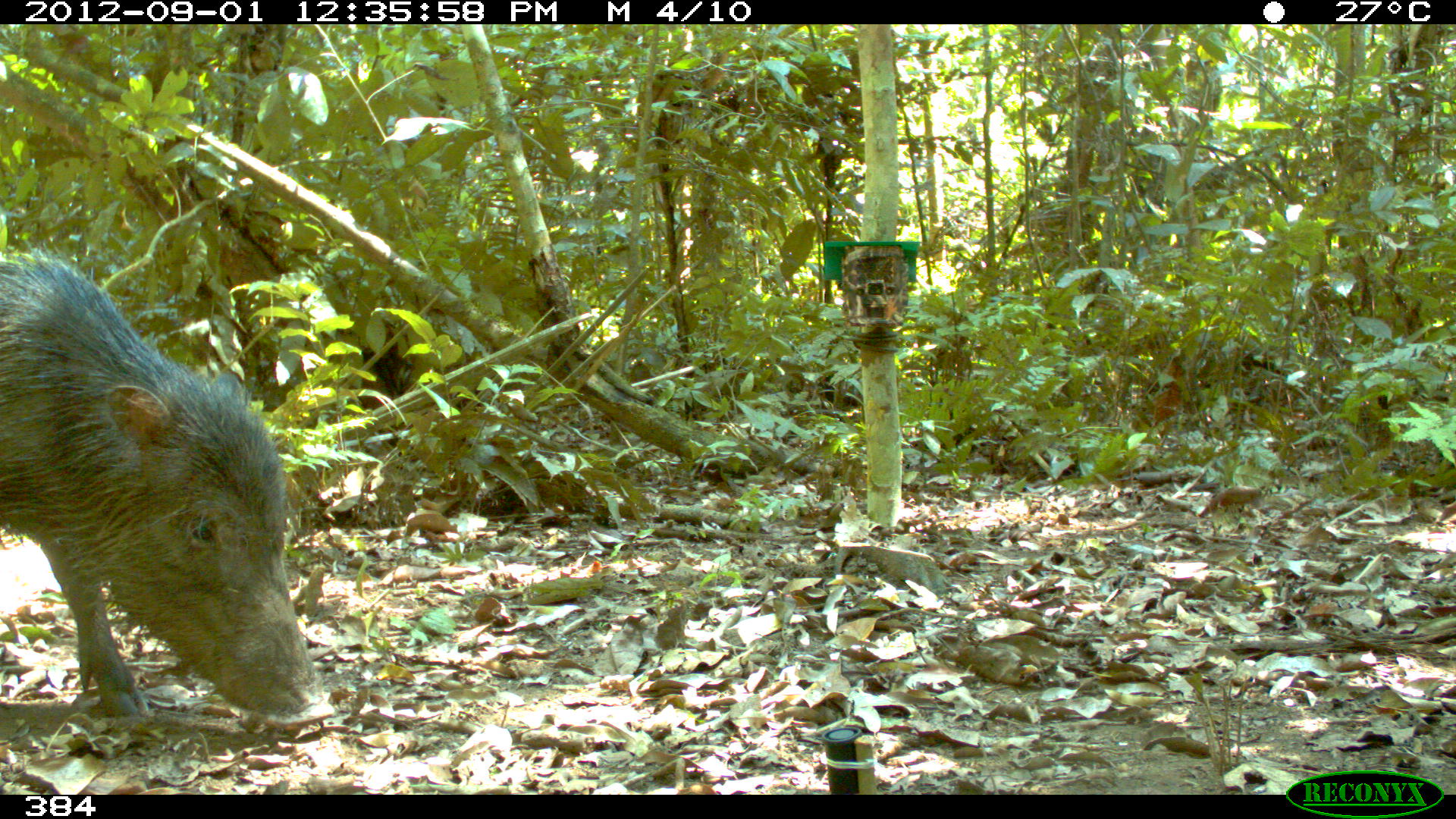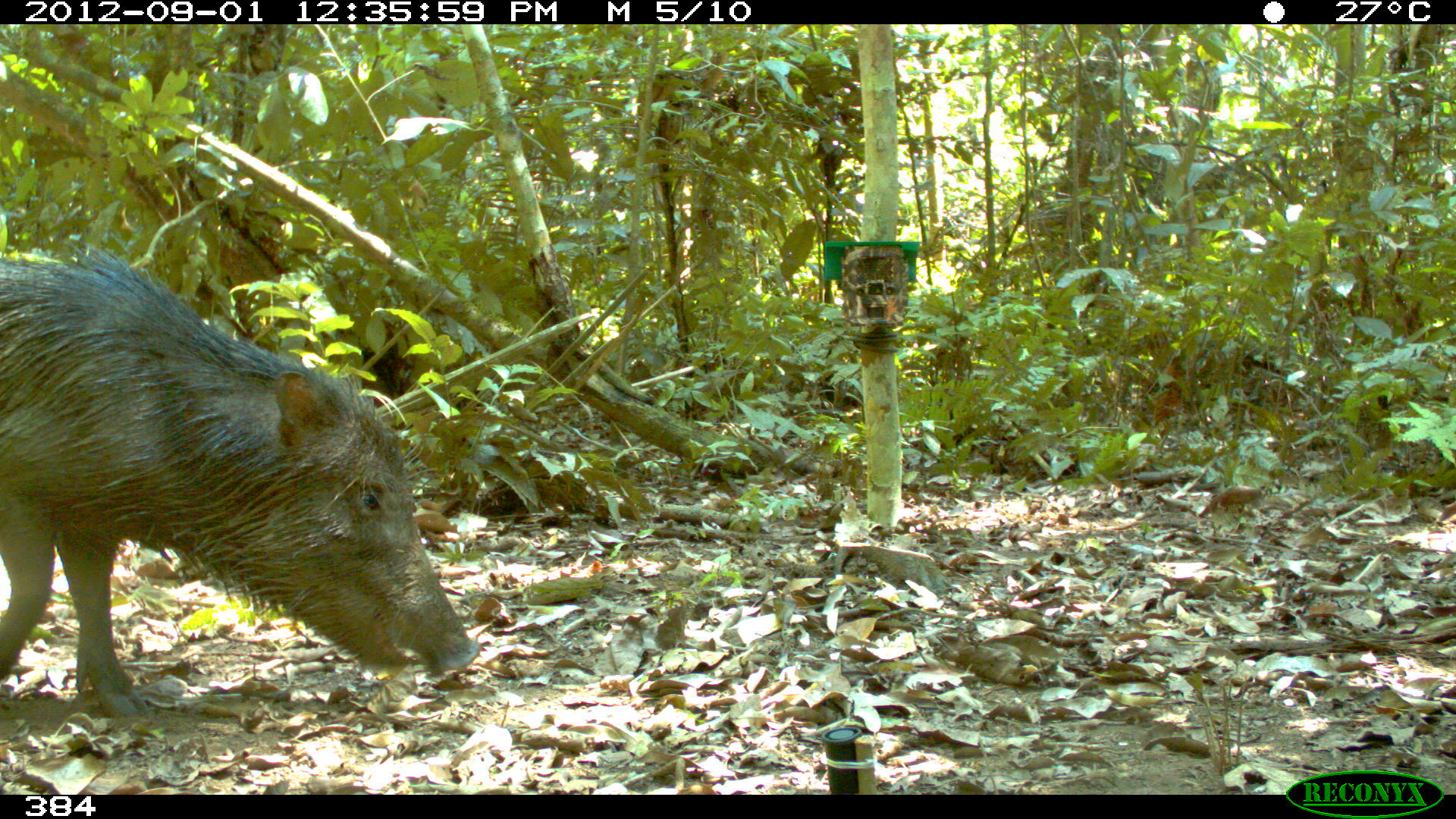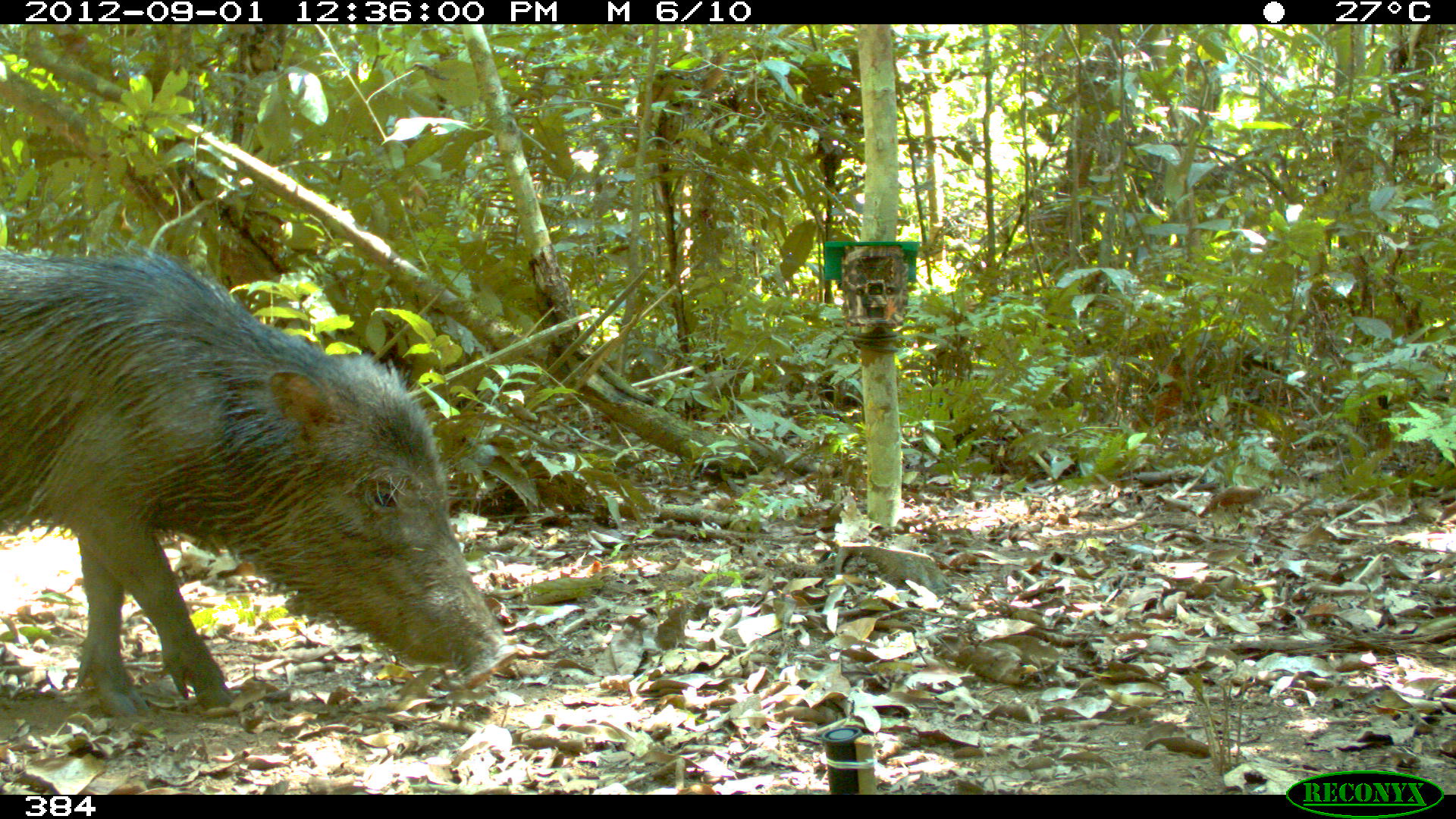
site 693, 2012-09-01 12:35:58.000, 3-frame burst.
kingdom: Animalia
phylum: Chordata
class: Mammalia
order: Artiodactyla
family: Tayassuidae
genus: Tayassu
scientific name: Tayassu pecari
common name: white-lipped peccary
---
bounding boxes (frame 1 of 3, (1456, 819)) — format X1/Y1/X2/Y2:
tayassu pecari: 0/240/335/729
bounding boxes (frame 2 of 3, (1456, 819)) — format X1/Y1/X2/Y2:
tayassu pecari: 0/236/485/718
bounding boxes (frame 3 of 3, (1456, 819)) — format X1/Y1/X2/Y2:
tayassu pecari: 0/233/521/716